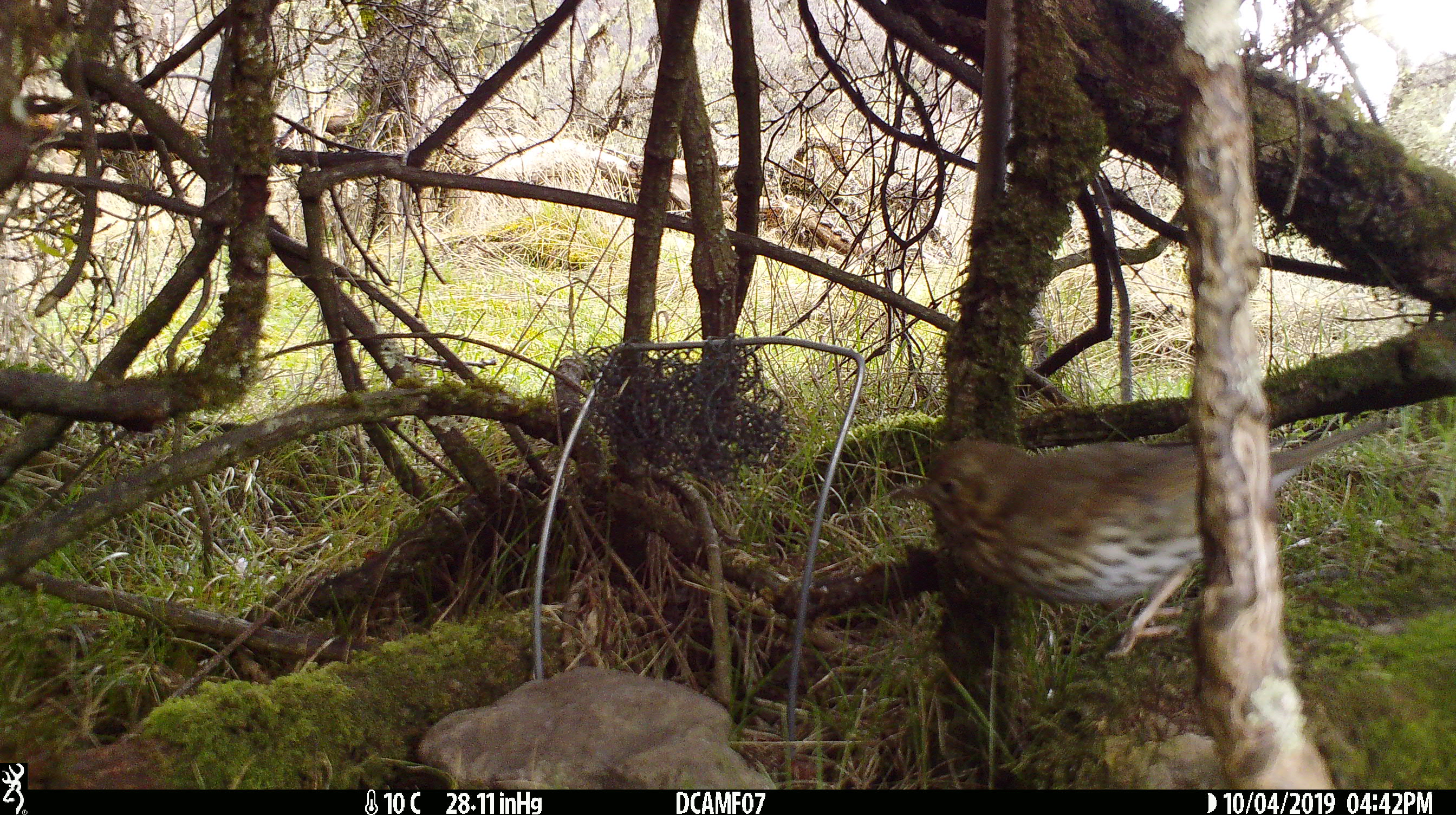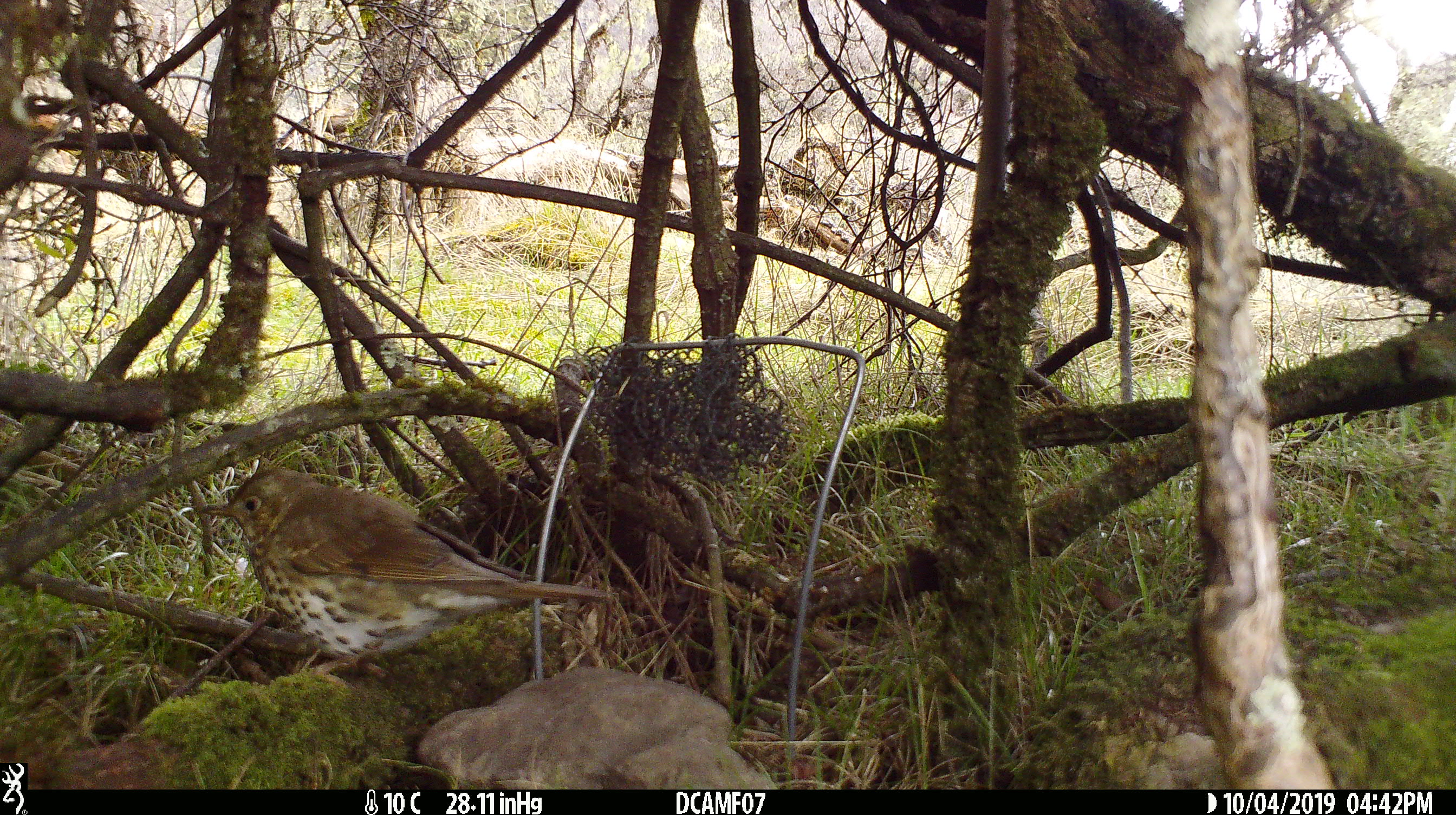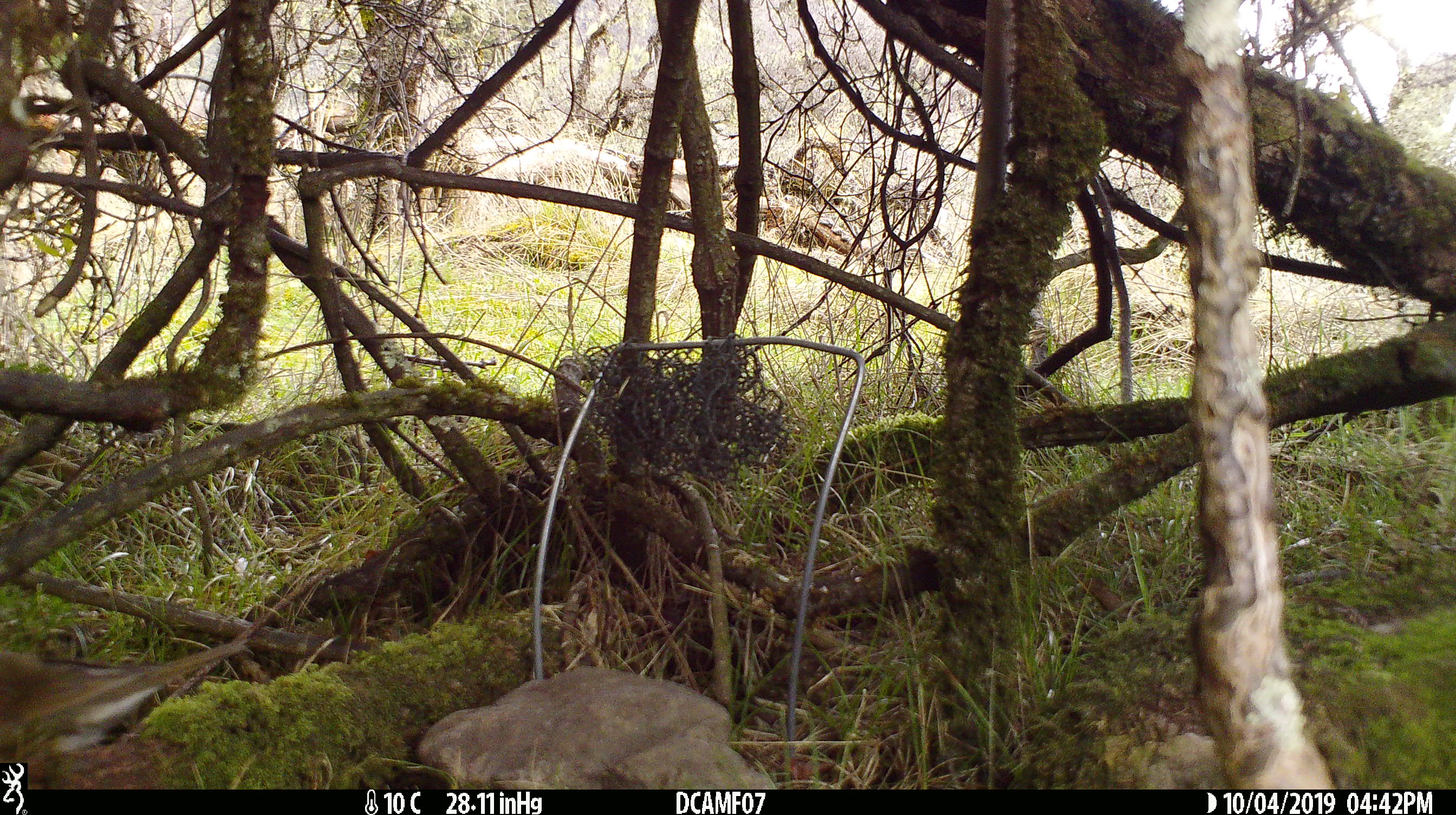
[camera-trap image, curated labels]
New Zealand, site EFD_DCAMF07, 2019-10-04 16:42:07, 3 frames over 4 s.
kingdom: Animalia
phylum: Chordata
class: Aves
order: Passeriformes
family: Turdidae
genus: Turdus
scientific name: Turdus philomelos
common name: song thrush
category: thrush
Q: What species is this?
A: Thrush (song thrush) (Turdus philomelos).